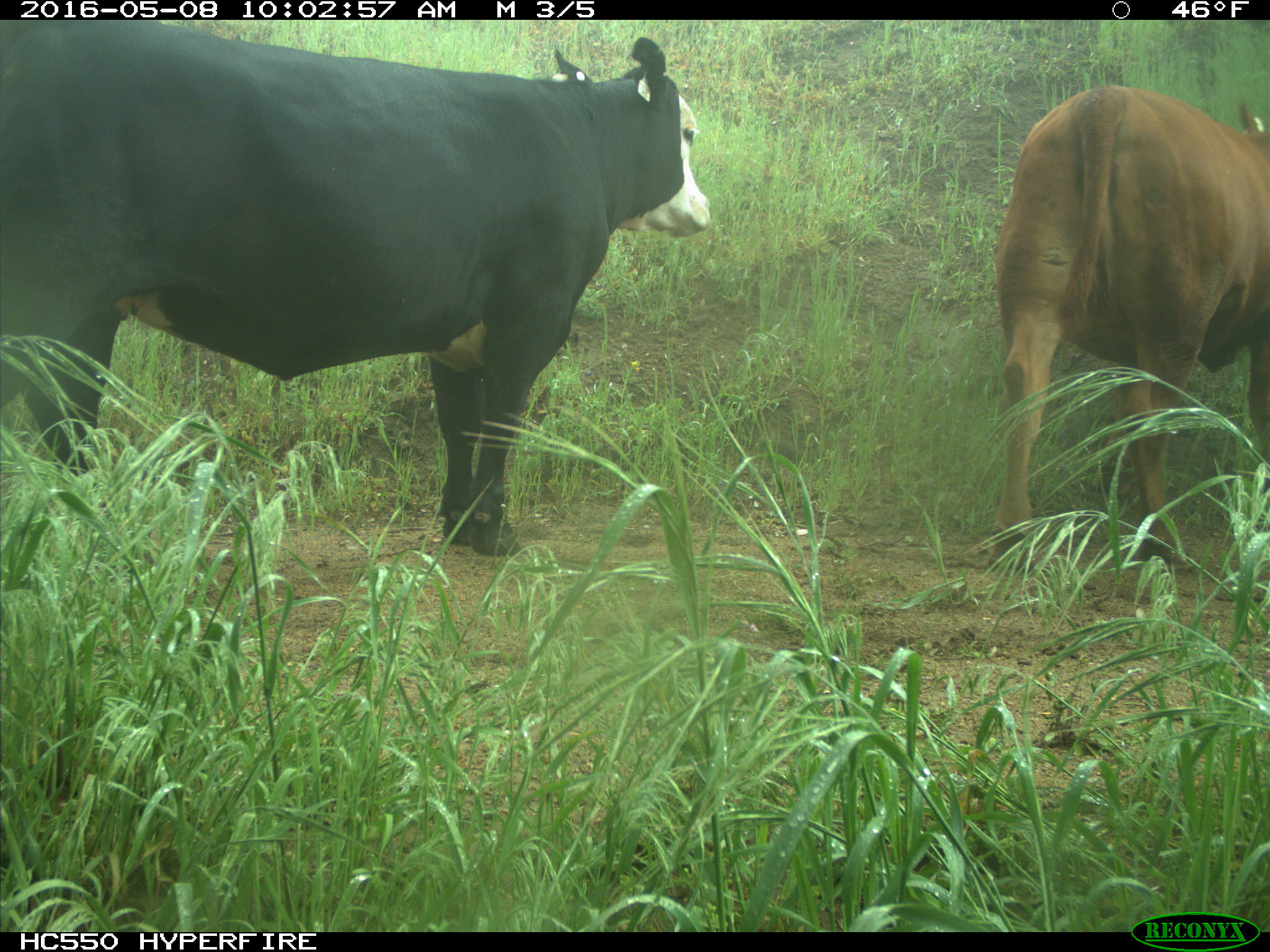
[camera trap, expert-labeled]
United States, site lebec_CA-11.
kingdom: Animalia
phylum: Chordata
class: Mammalia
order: Artiodactyla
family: Bovidae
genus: Bos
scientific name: Bos taurus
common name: domestic cow